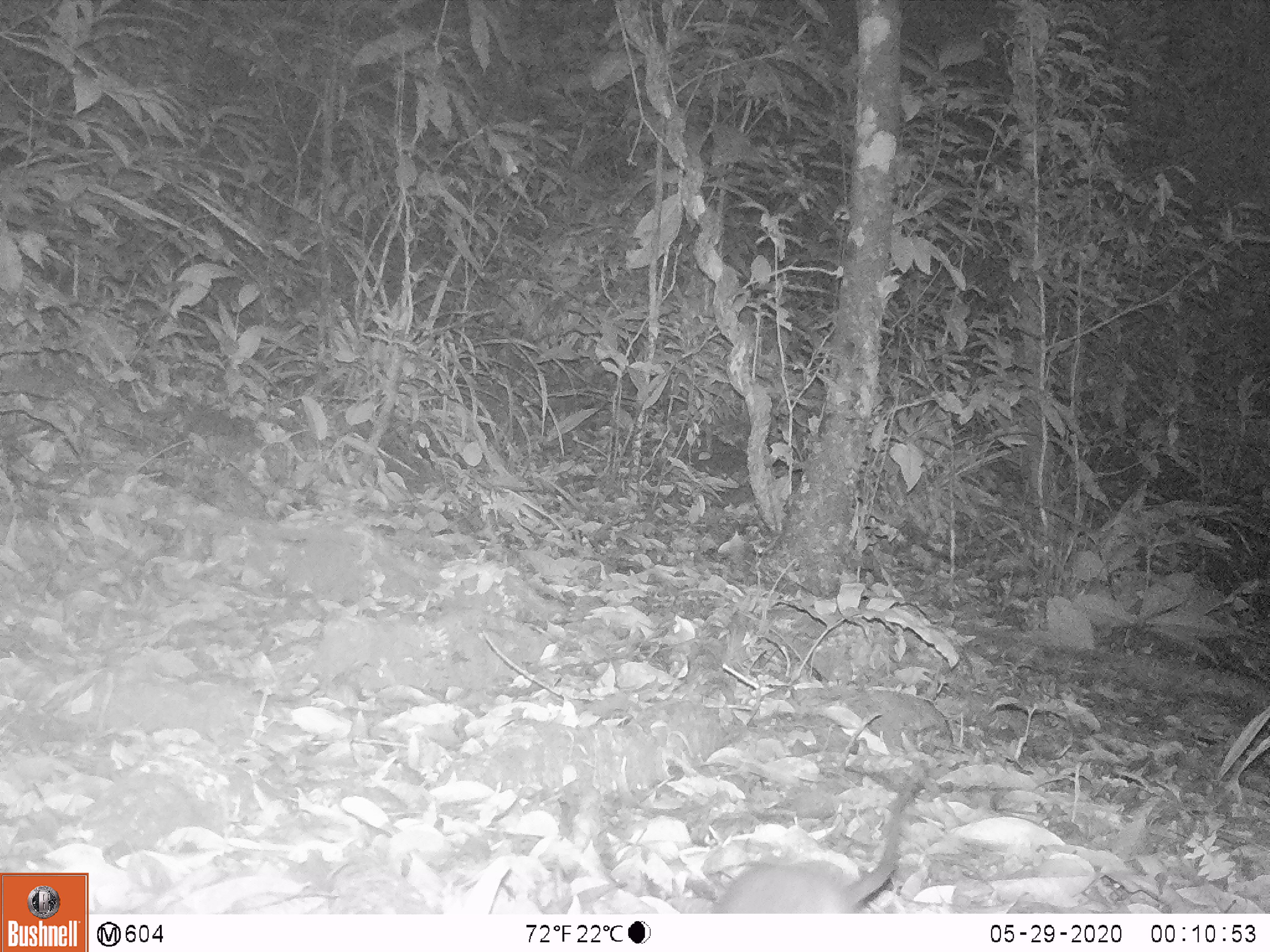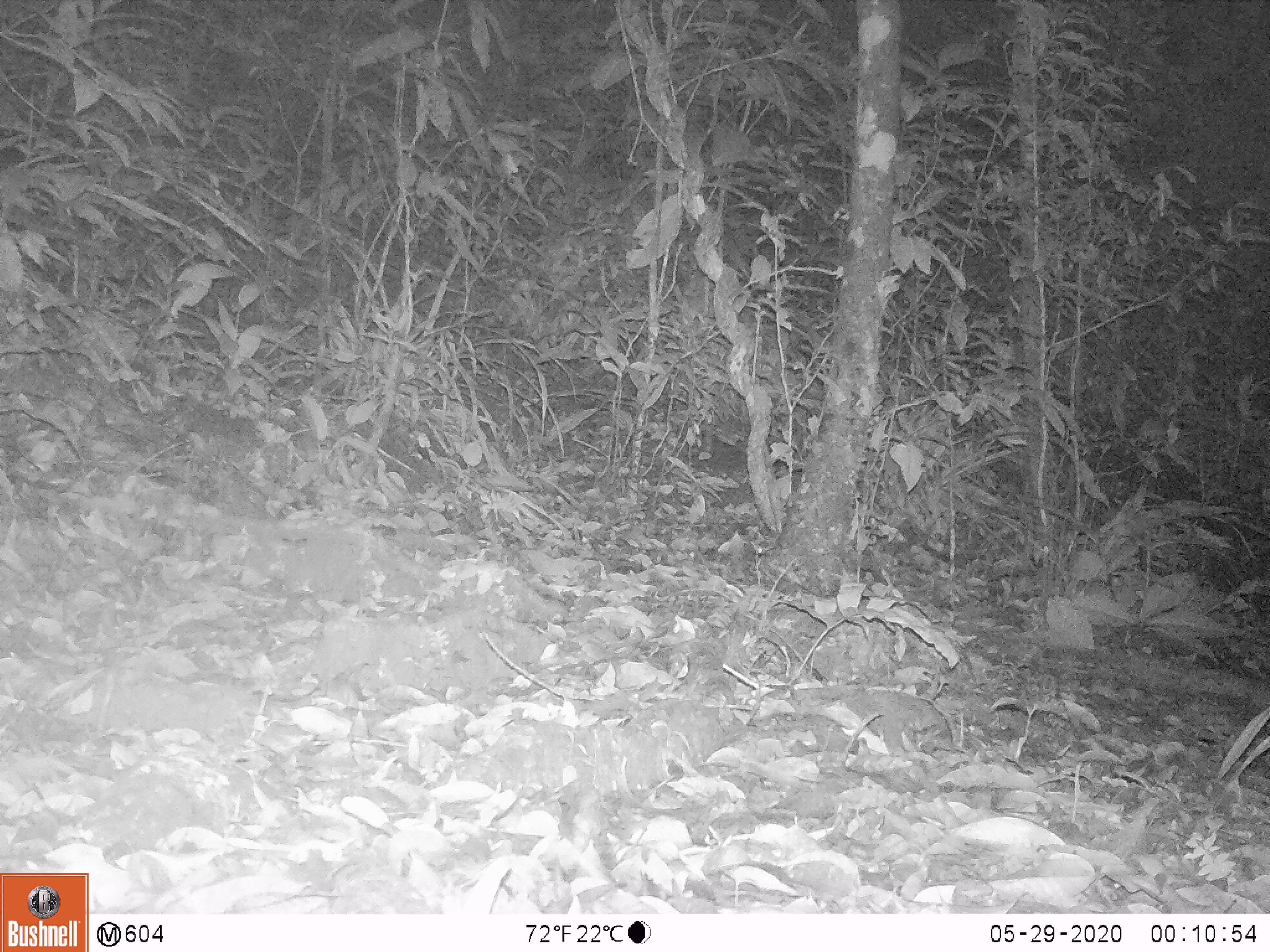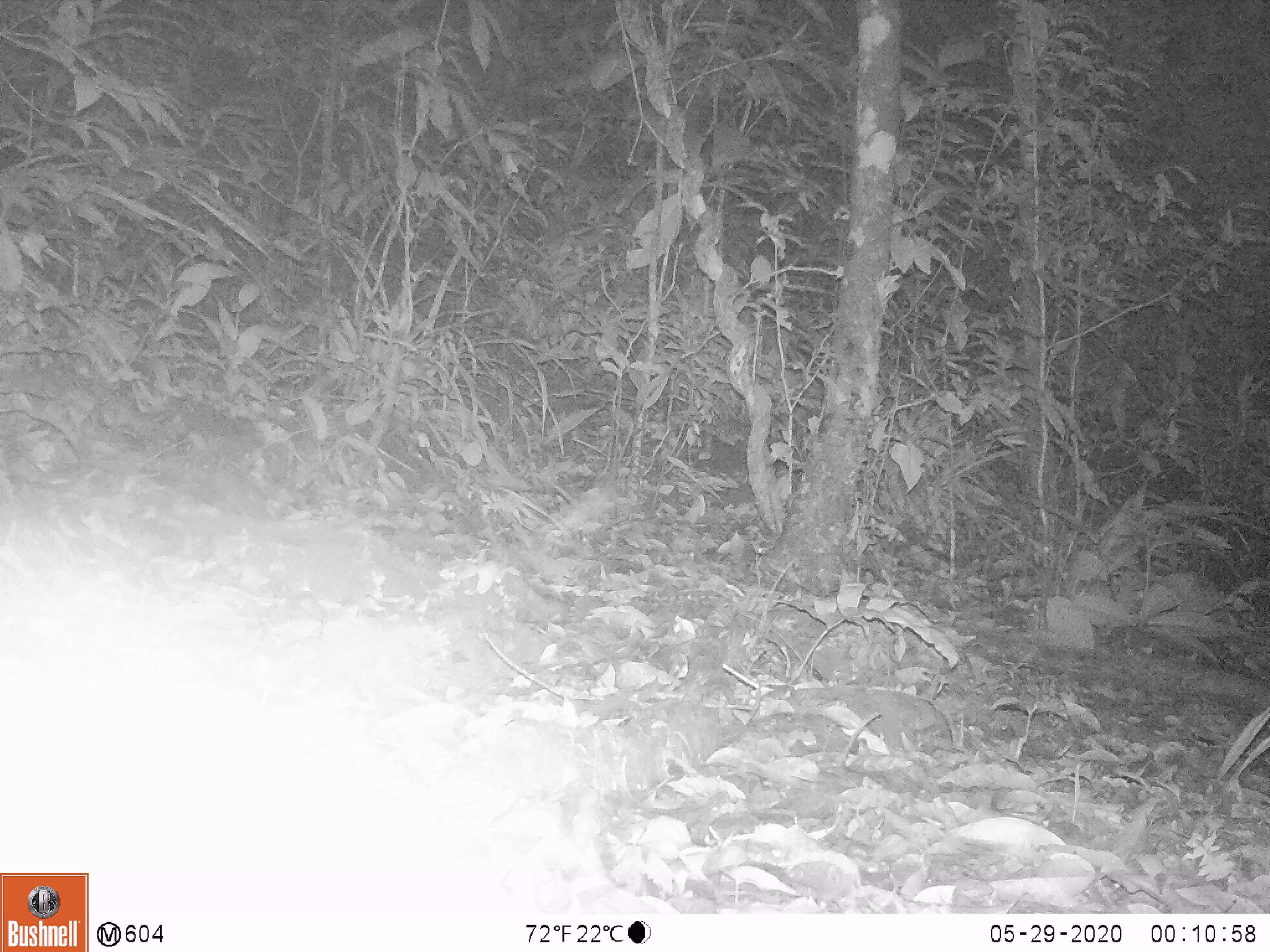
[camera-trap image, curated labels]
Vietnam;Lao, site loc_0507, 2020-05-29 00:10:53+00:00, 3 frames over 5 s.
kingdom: Animalia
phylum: Chordata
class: Mammalia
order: Rodentia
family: Muridae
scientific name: Muridae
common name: old-world mice and rats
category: unidentified murid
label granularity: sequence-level